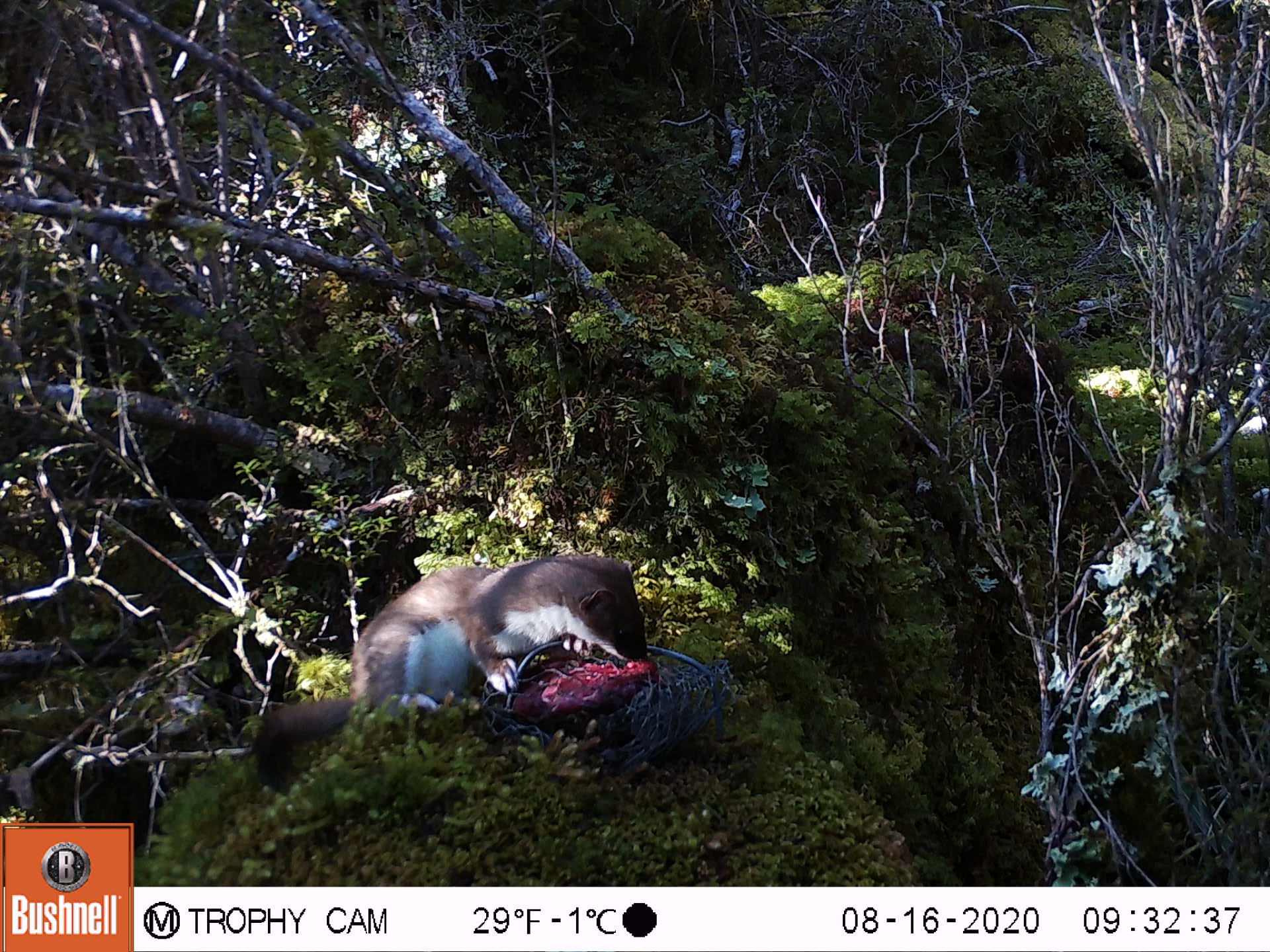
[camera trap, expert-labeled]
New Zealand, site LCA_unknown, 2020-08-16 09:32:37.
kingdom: Animalia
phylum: Chordata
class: Mammalia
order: Carnivora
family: Mustelidae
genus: Mustela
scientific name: Mustela erminea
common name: stoat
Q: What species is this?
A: Stoat (Mustela erminea).